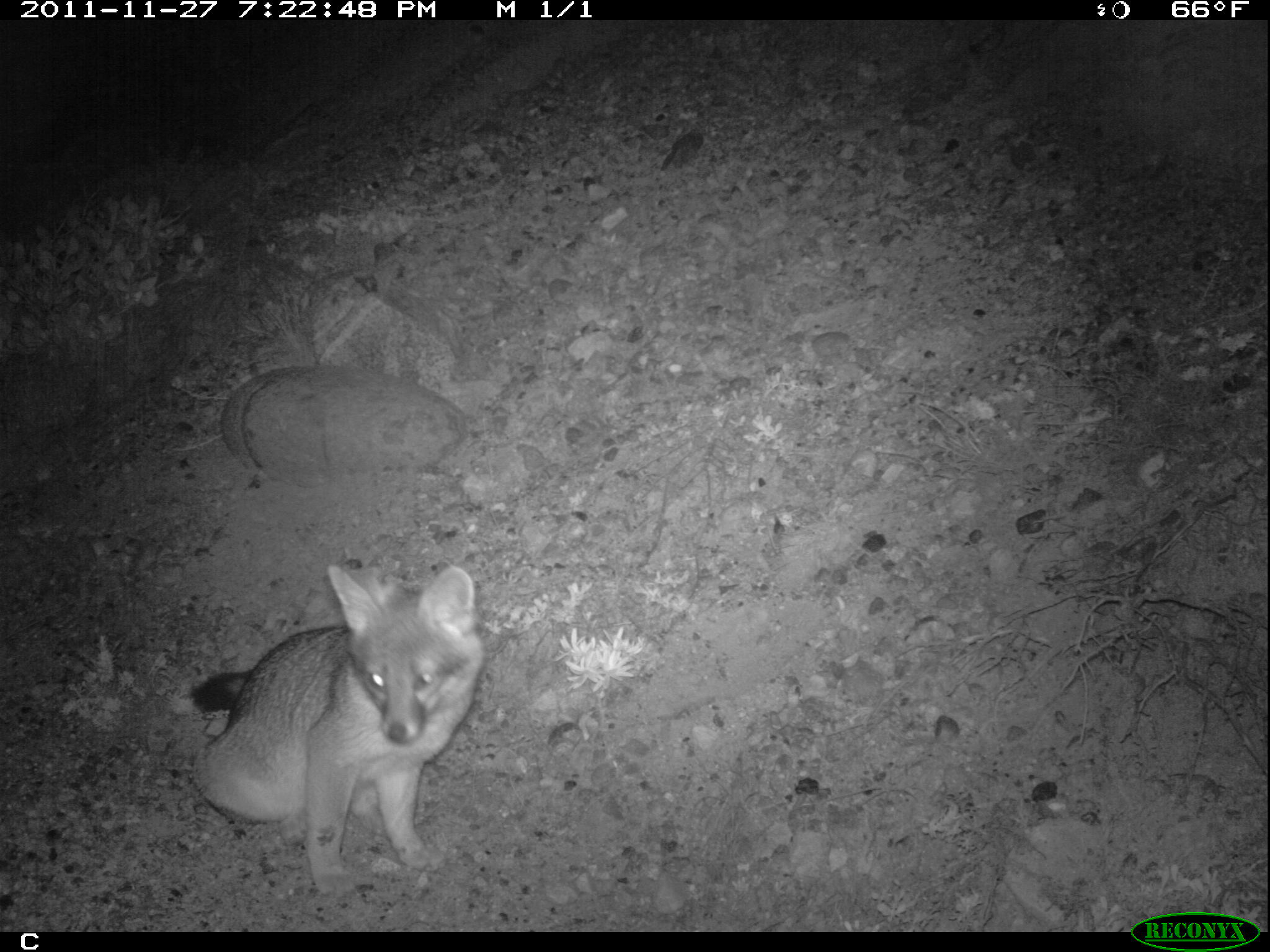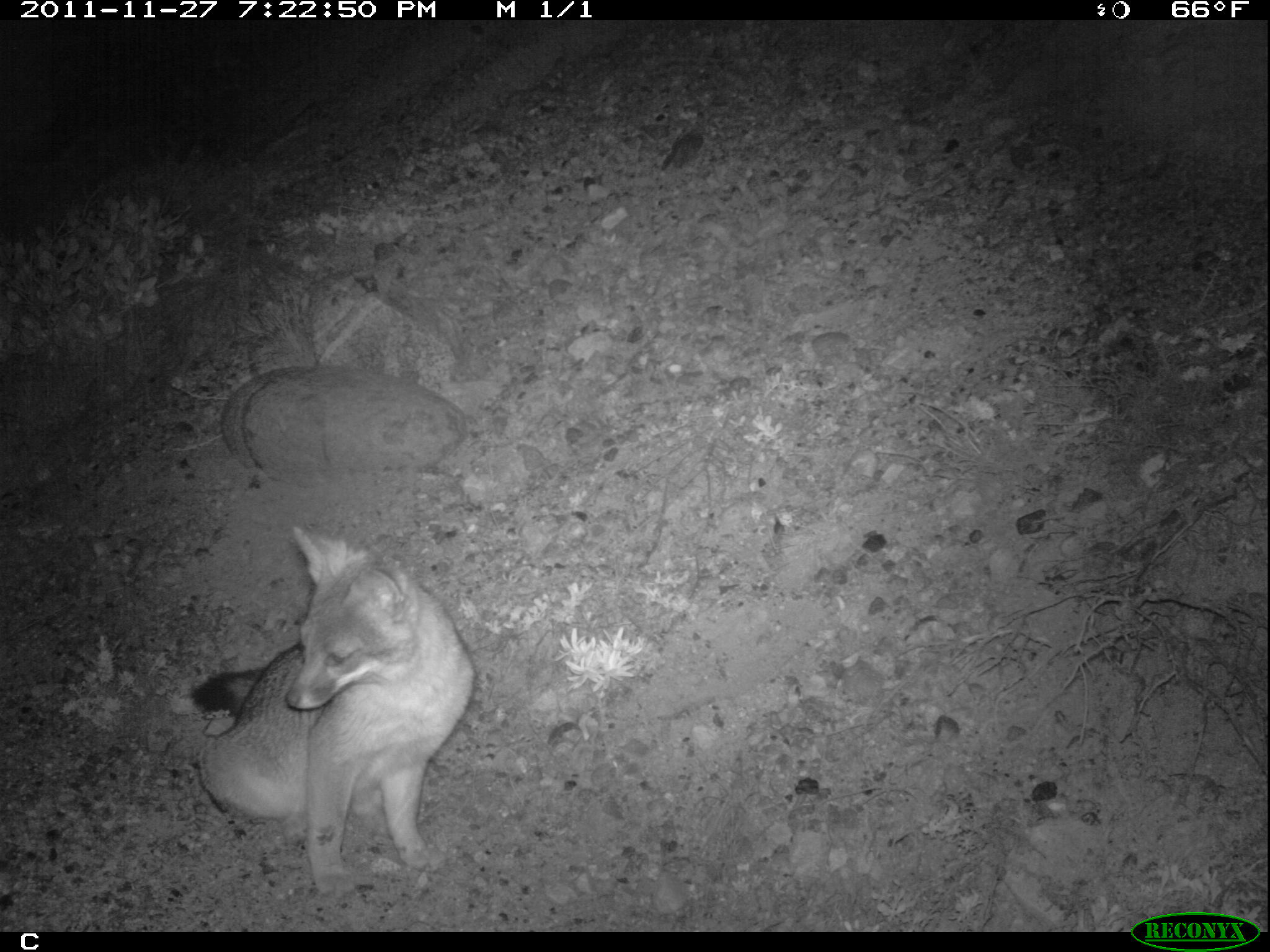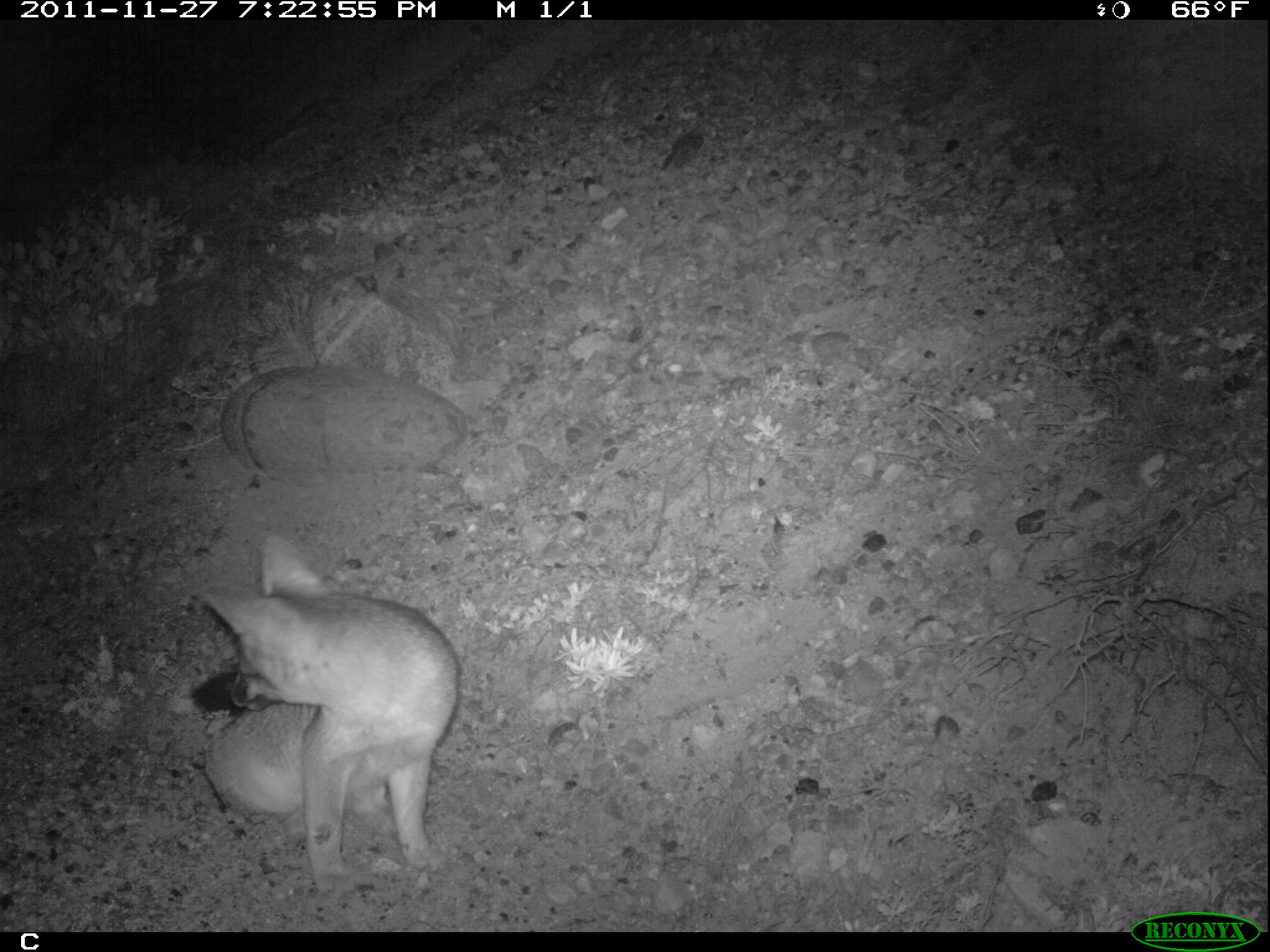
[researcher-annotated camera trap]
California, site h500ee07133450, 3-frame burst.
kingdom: Animalia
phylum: Chordata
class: Mammalia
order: Carnivora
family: Canidae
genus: Urocyon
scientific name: Urocyon littoralis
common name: island fox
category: fox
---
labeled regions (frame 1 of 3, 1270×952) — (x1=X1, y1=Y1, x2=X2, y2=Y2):
fox: (x1=188, y1=563, x2=484, y2=895)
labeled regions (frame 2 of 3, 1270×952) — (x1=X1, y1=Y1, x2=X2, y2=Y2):
fox: (x1=190, y1=524, x2=476, y2=897)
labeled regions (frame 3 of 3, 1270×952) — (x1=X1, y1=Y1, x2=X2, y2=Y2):
fox: (x1=202, y1=532, x2=460, y2=893)